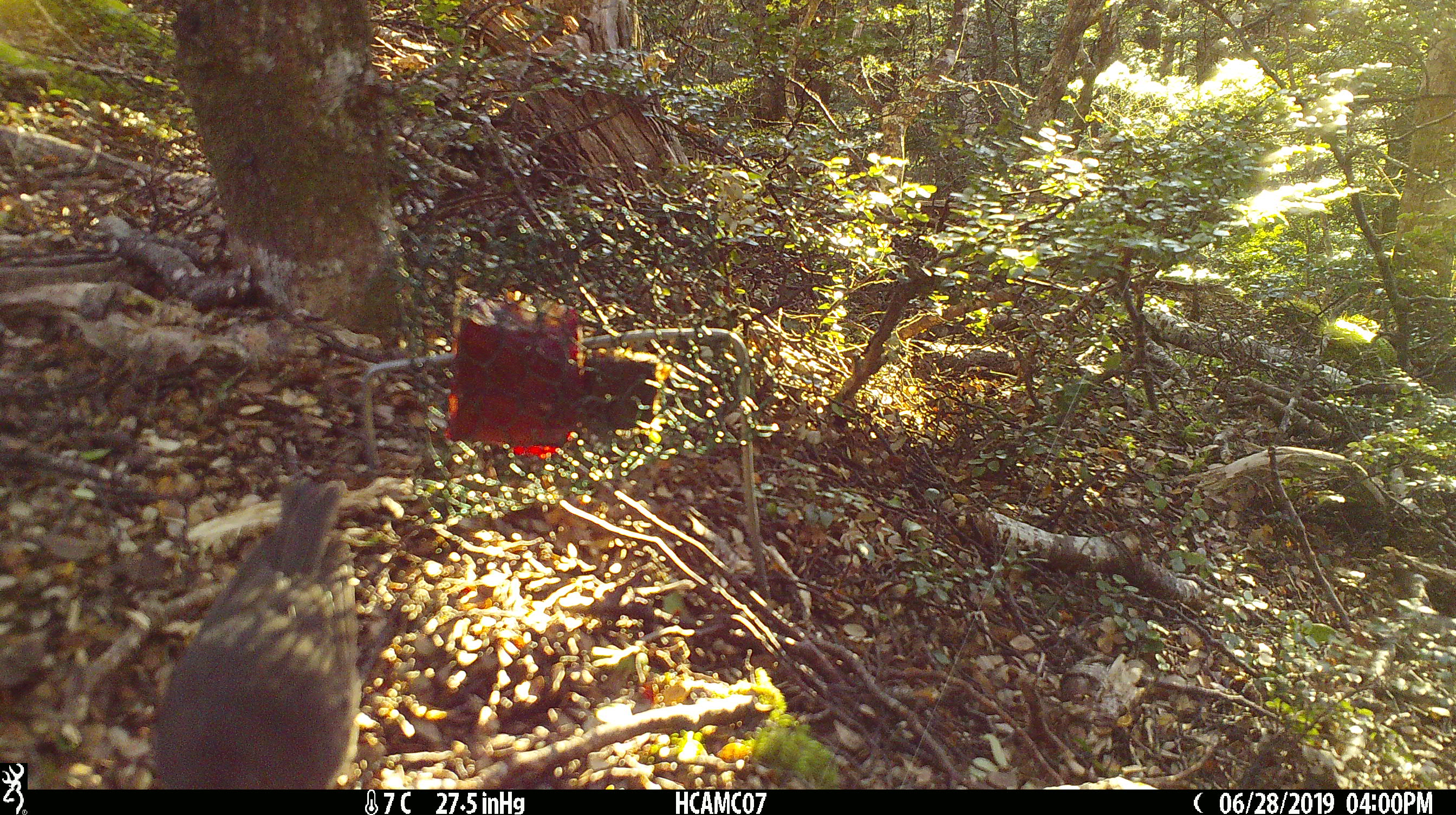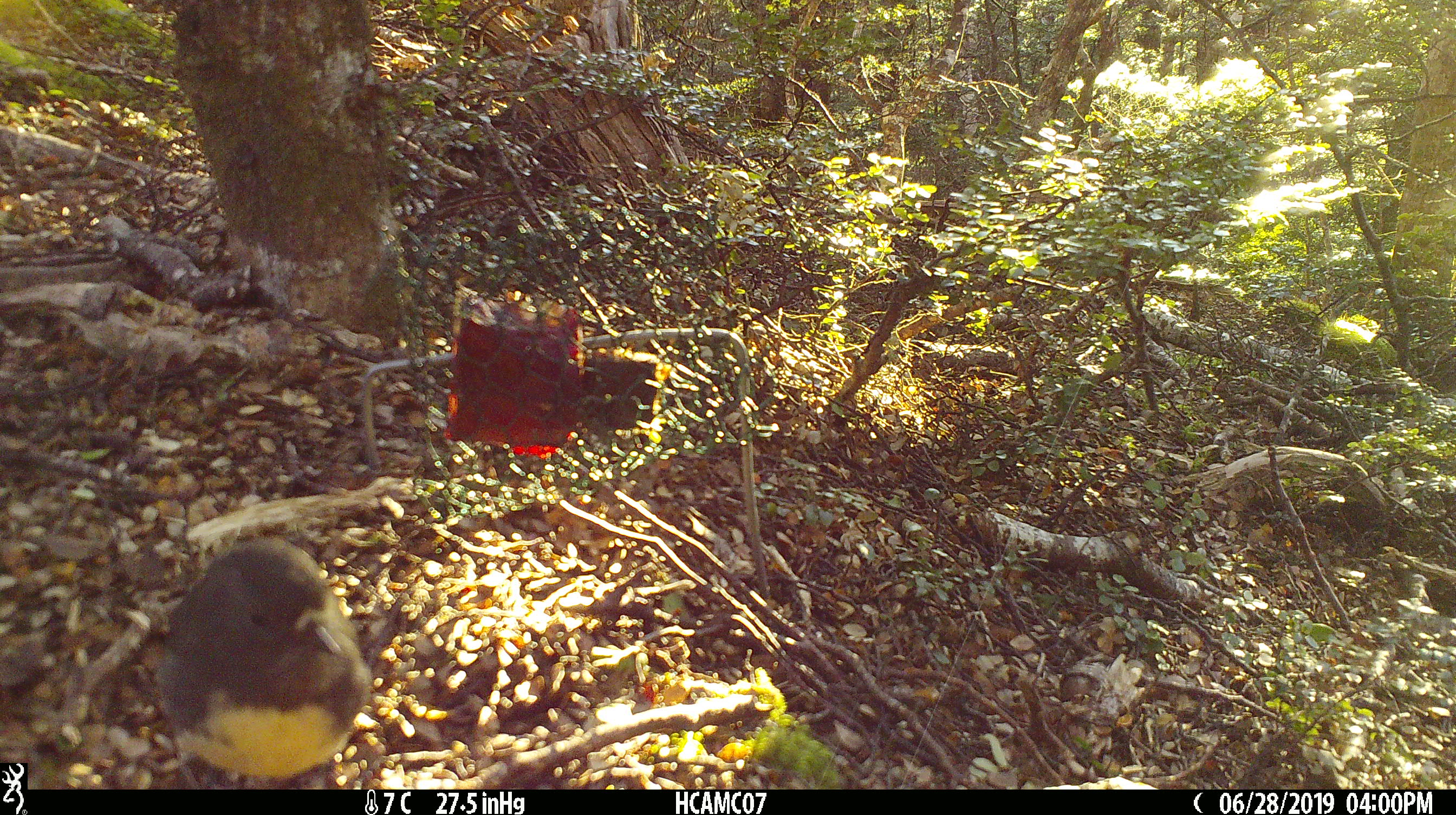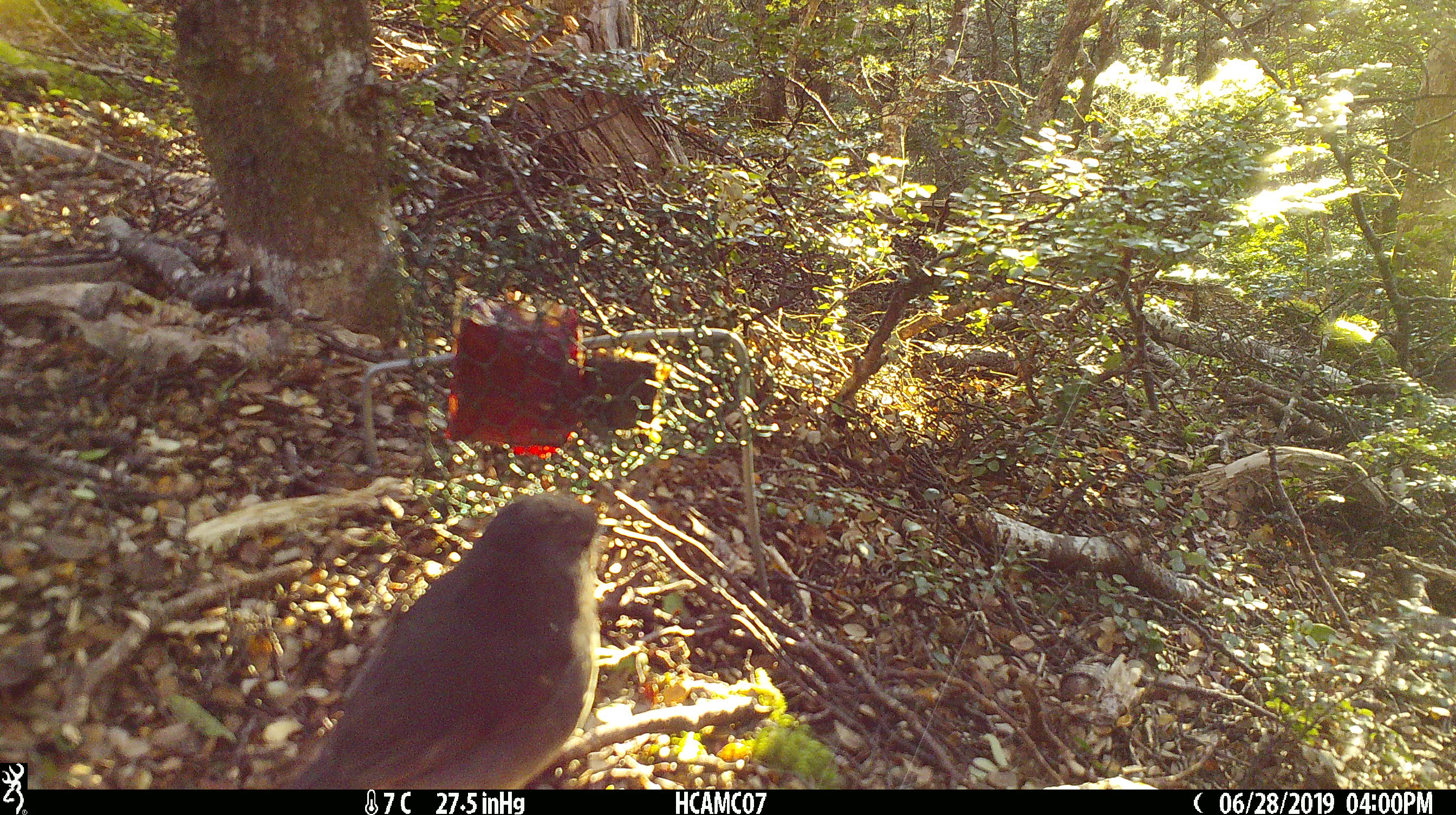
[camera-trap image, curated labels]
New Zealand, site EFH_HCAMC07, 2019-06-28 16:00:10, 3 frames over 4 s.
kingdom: Animalia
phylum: Chordata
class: Aves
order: Passeriformes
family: Petroicidae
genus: Petroica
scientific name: Petroica australis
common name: new zealand robin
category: robin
Robin (new zealand robin) (Petroica australis).